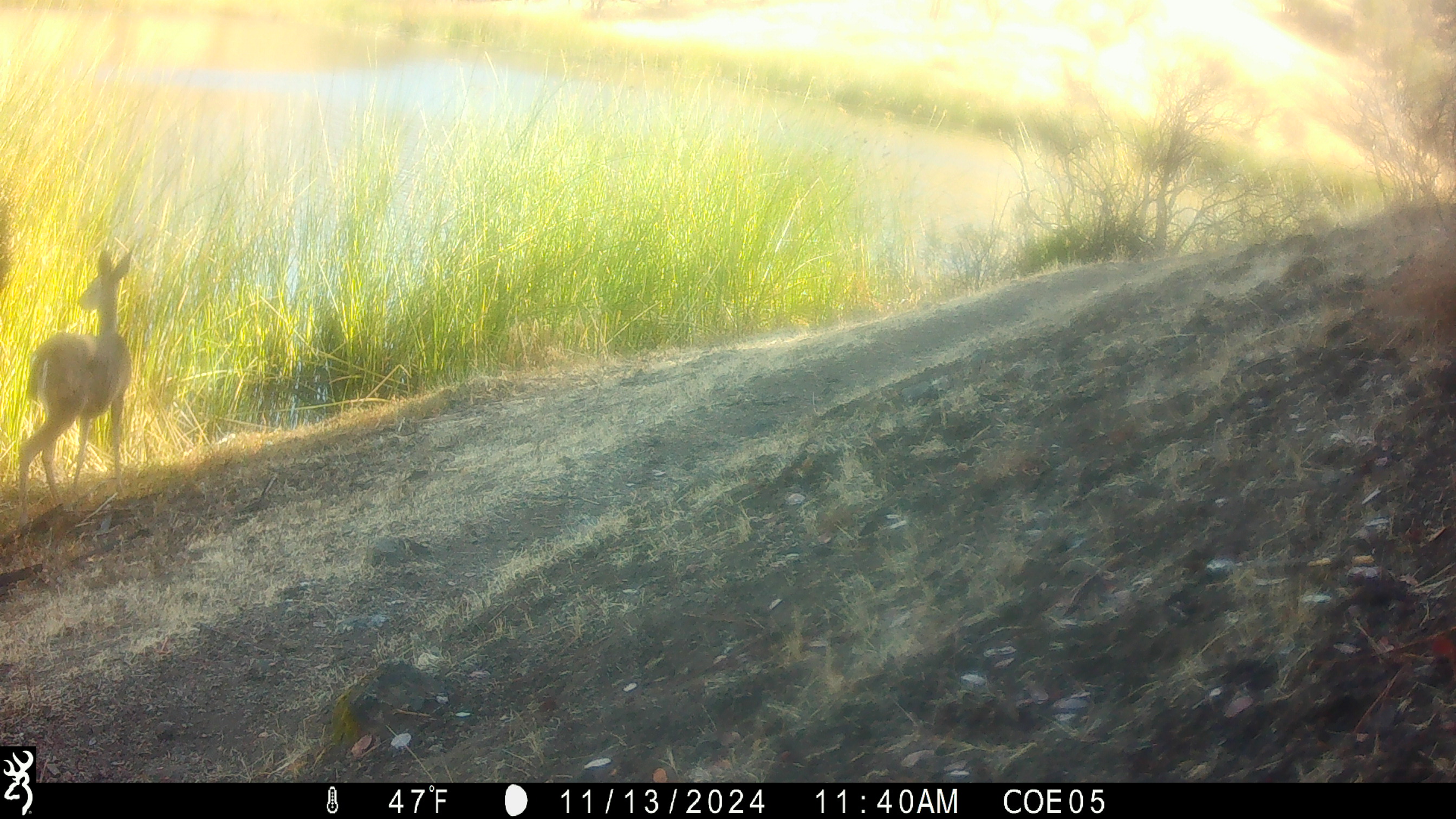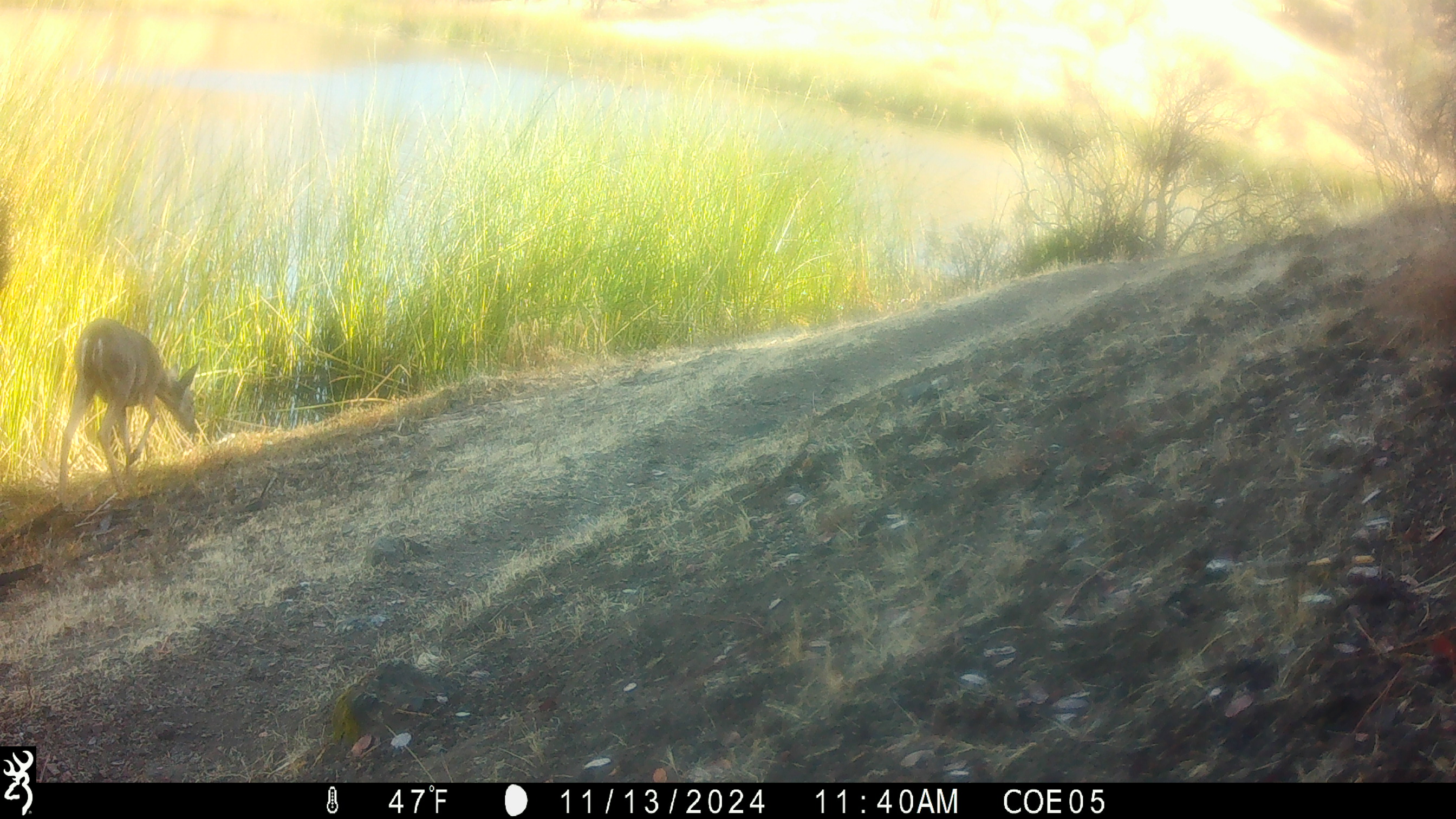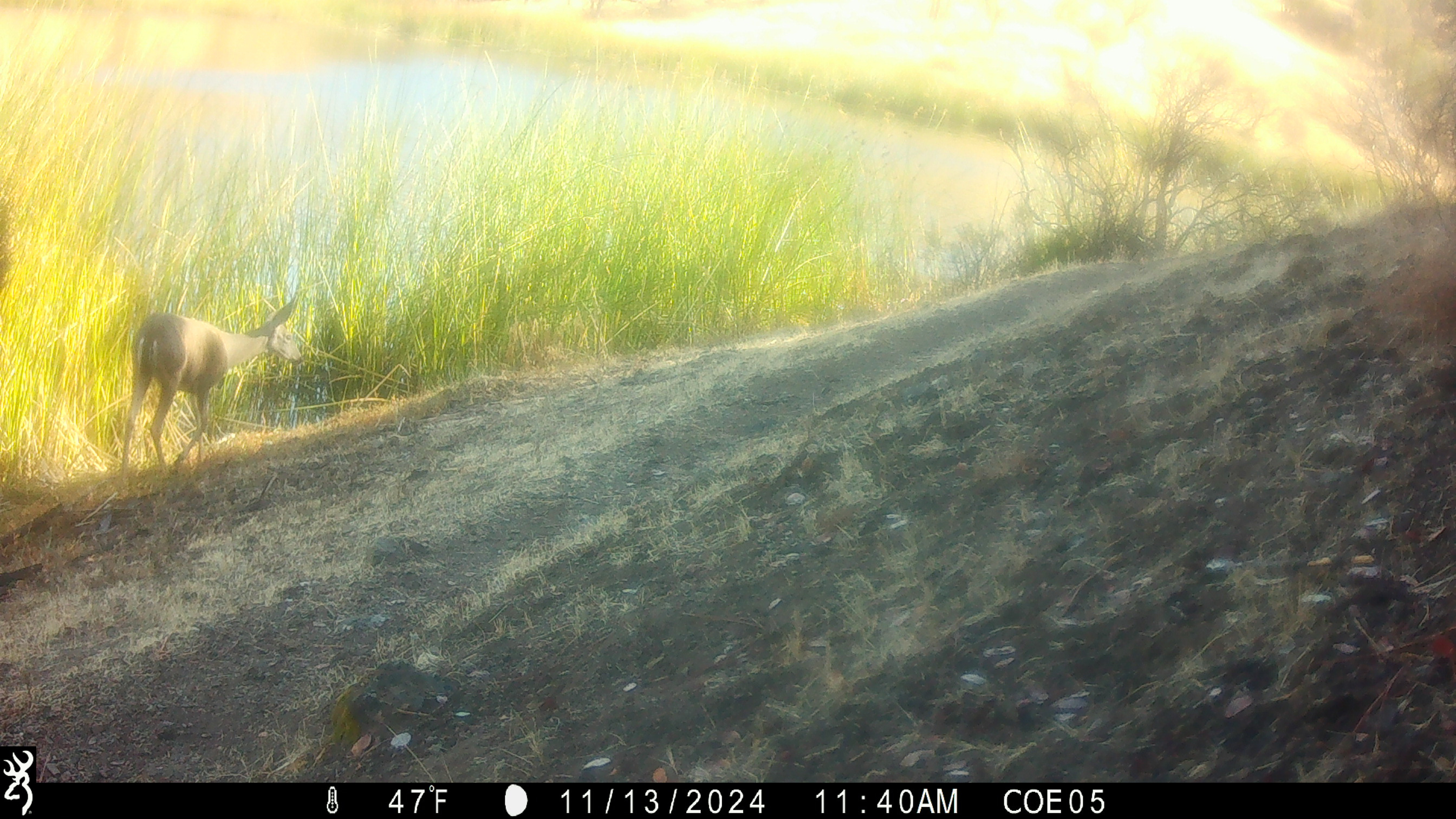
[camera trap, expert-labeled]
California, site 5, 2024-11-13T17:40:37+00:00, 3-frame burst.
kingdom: Animalia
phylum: Chordata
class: Mammalia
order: Artiodactyla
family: Cervidae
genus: Odocoileus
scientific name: Odocoileus hemionus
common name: mule deer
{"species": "mule deer (Odocoileus hemionus)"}